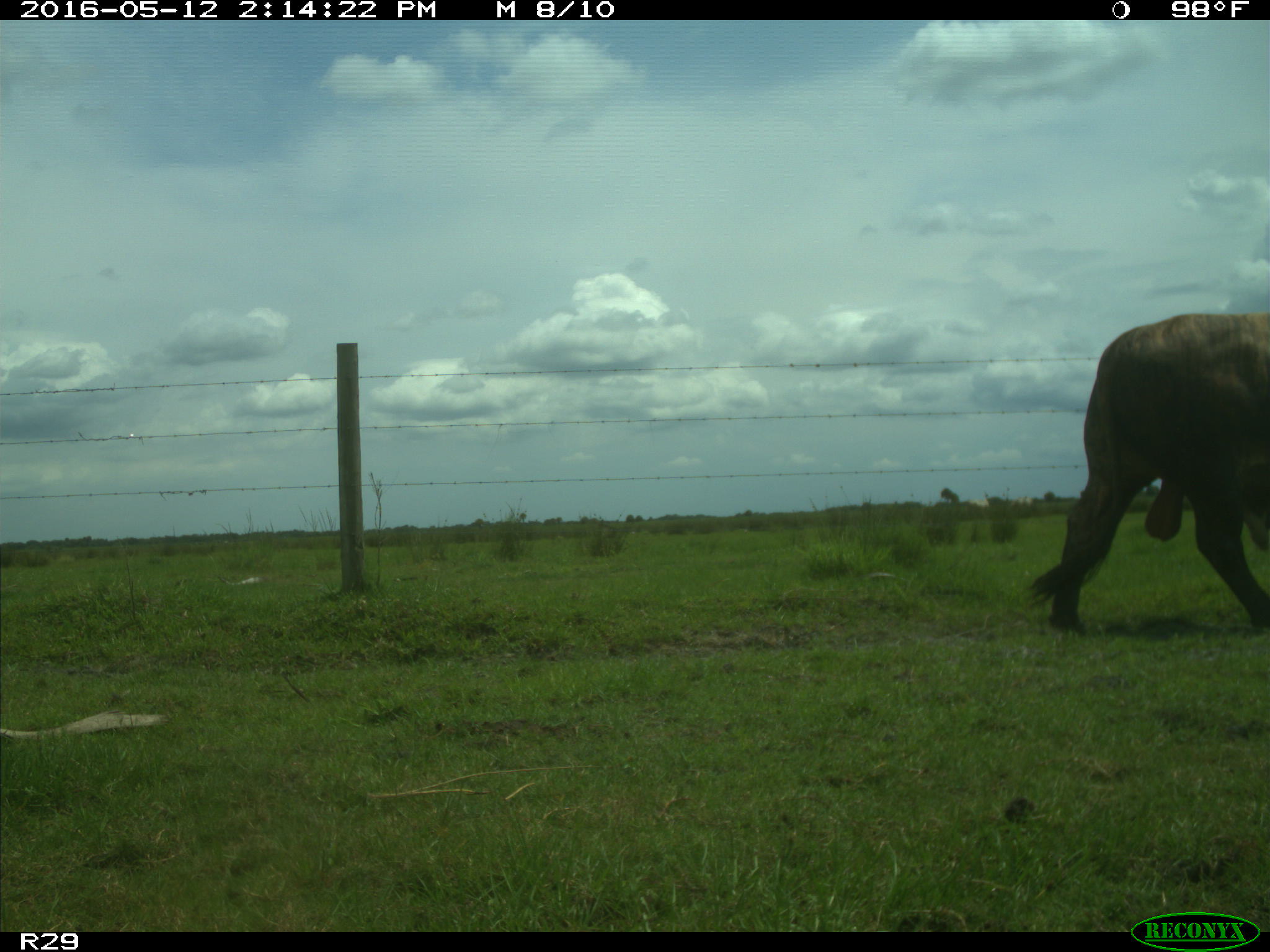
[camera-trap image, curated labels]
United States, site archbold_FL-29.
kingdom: Animalia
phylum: Chordata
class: Mammalia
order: Artiodactyla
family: Bovidae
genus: Bos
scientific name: Bos taurus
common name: domestic cow